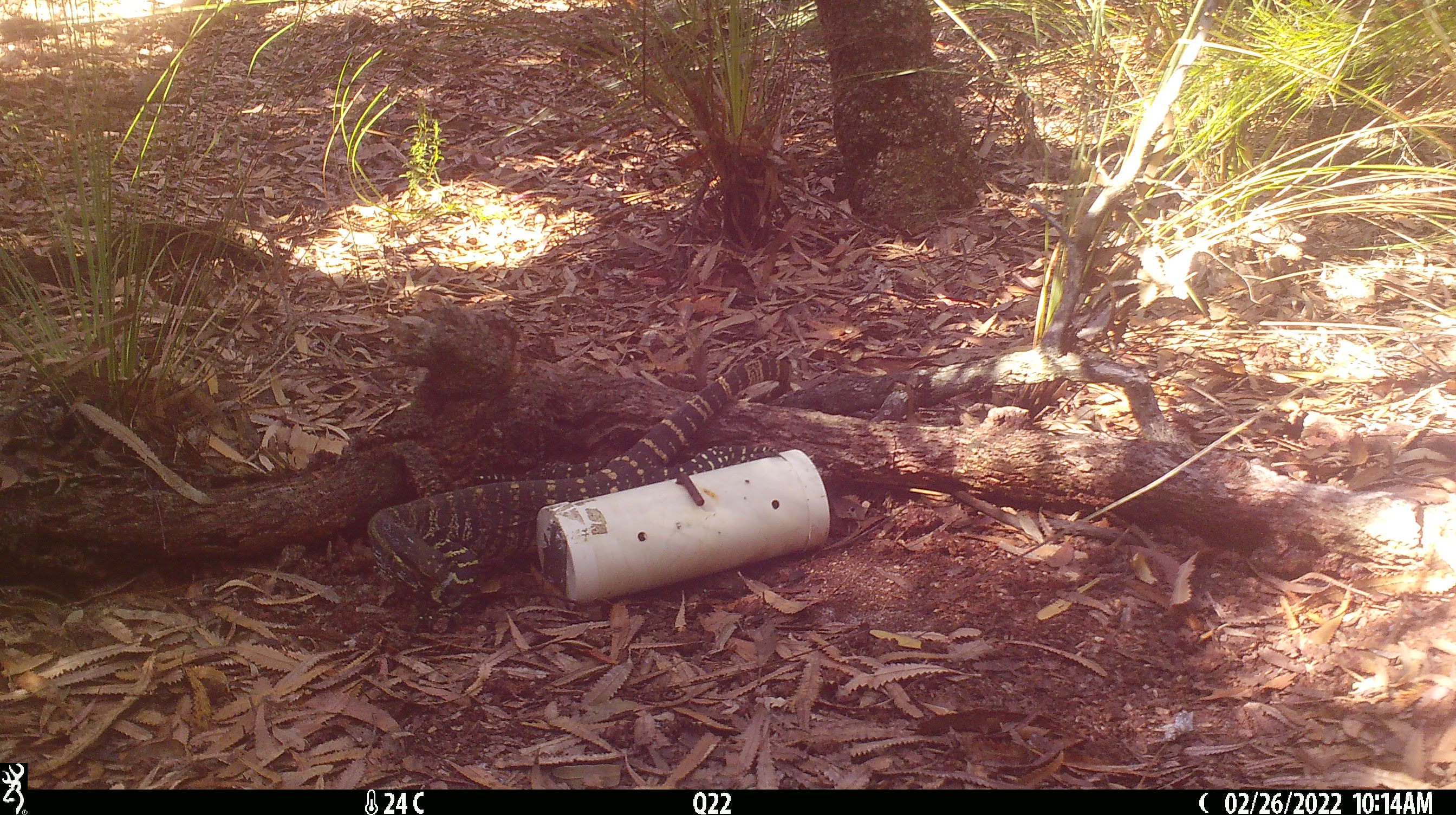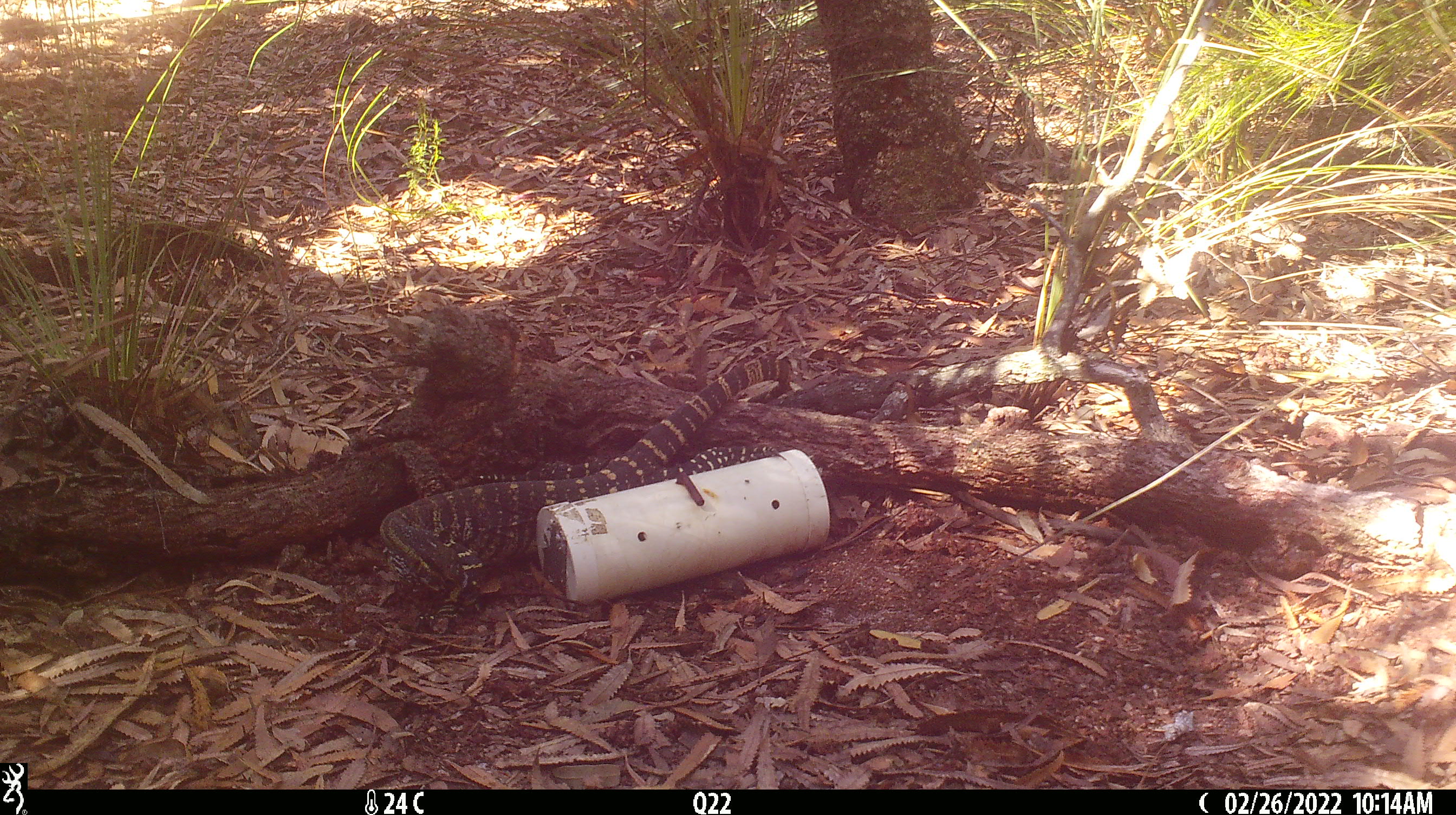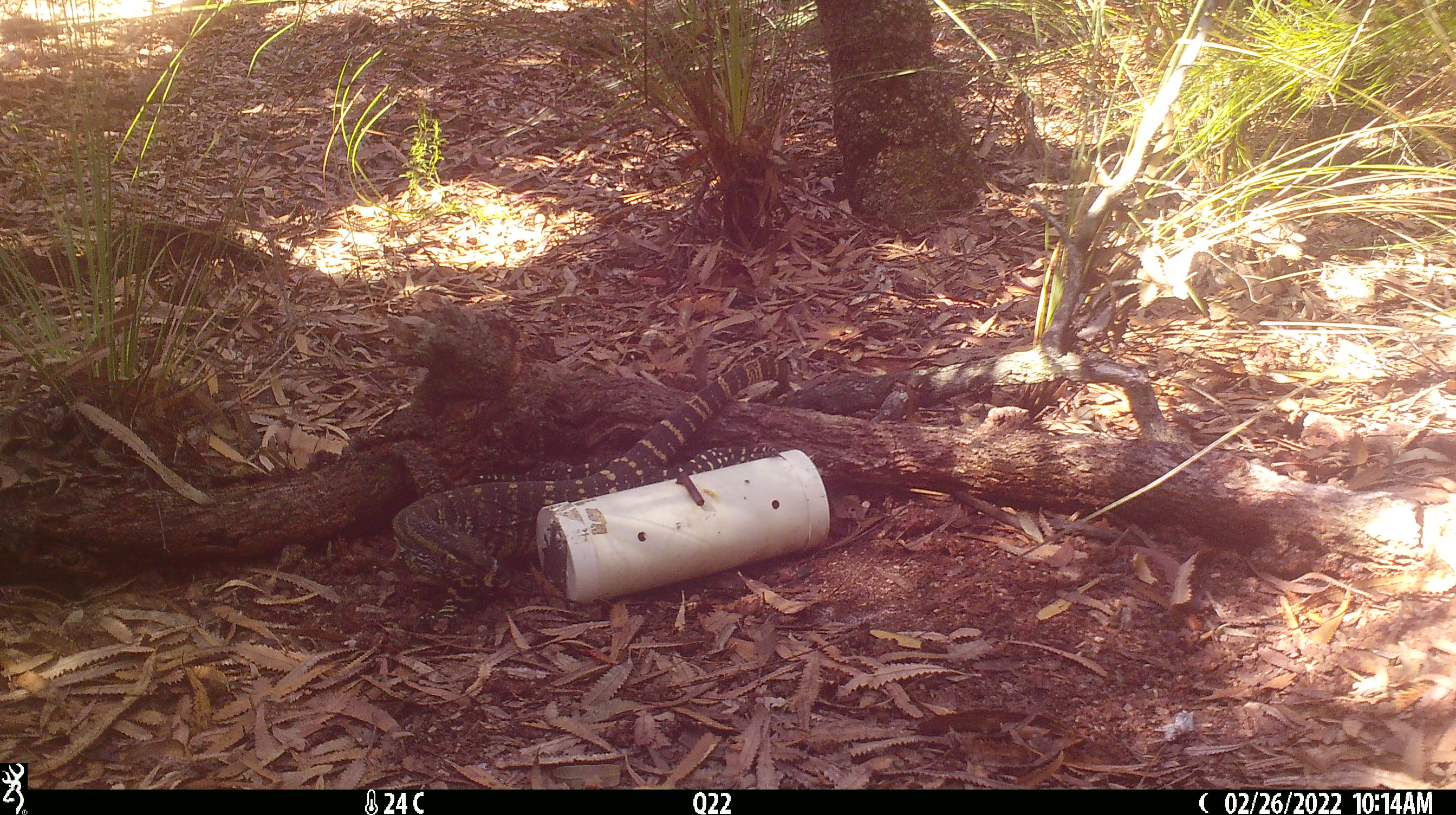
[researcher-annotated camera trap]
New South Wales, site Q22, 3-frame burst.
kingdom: Animalia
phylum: Chordata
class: Reptilia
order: Squamata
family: Varanidae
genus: Varanus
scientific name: Varanus varius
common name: lace monitor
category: goanna